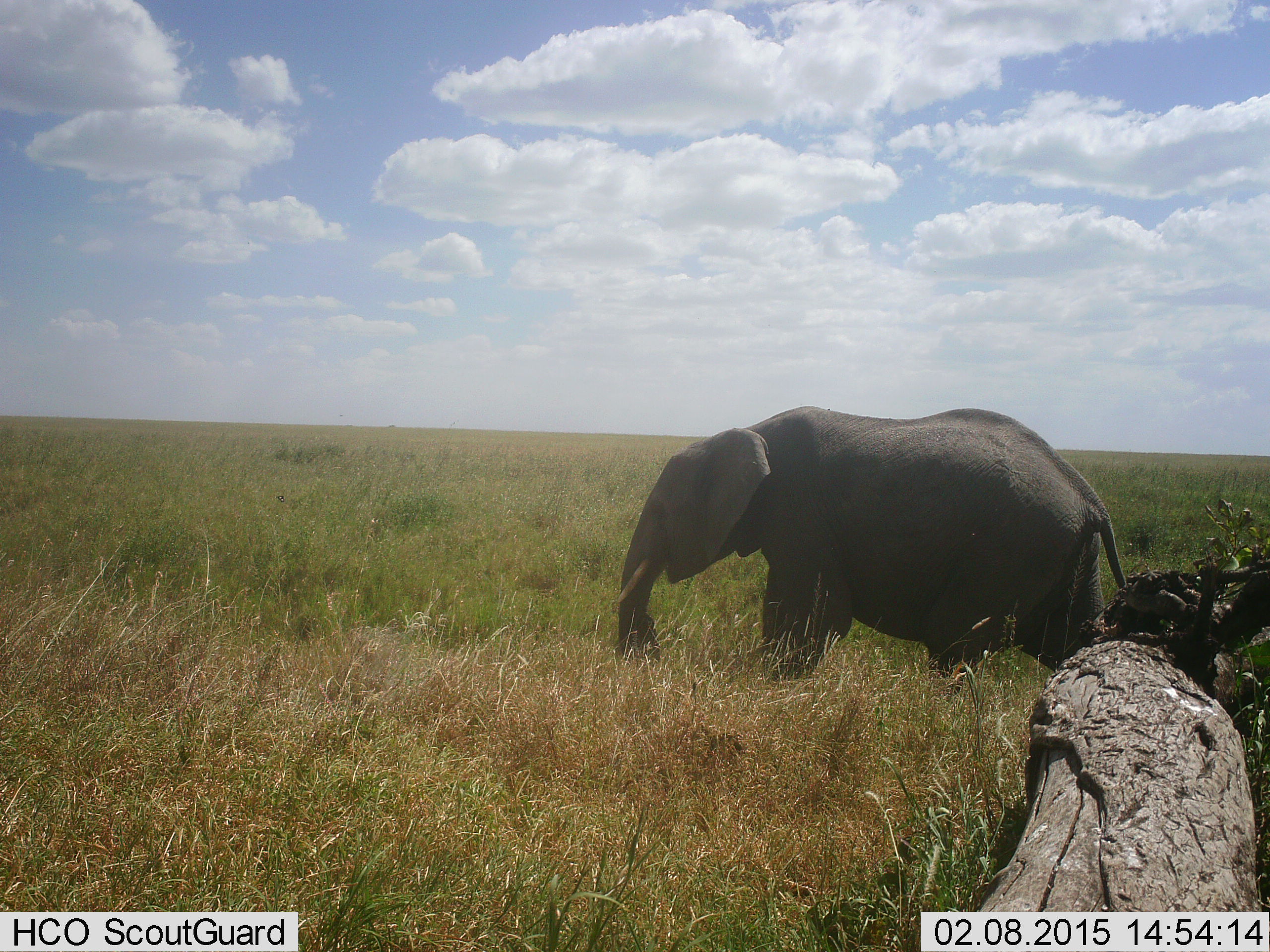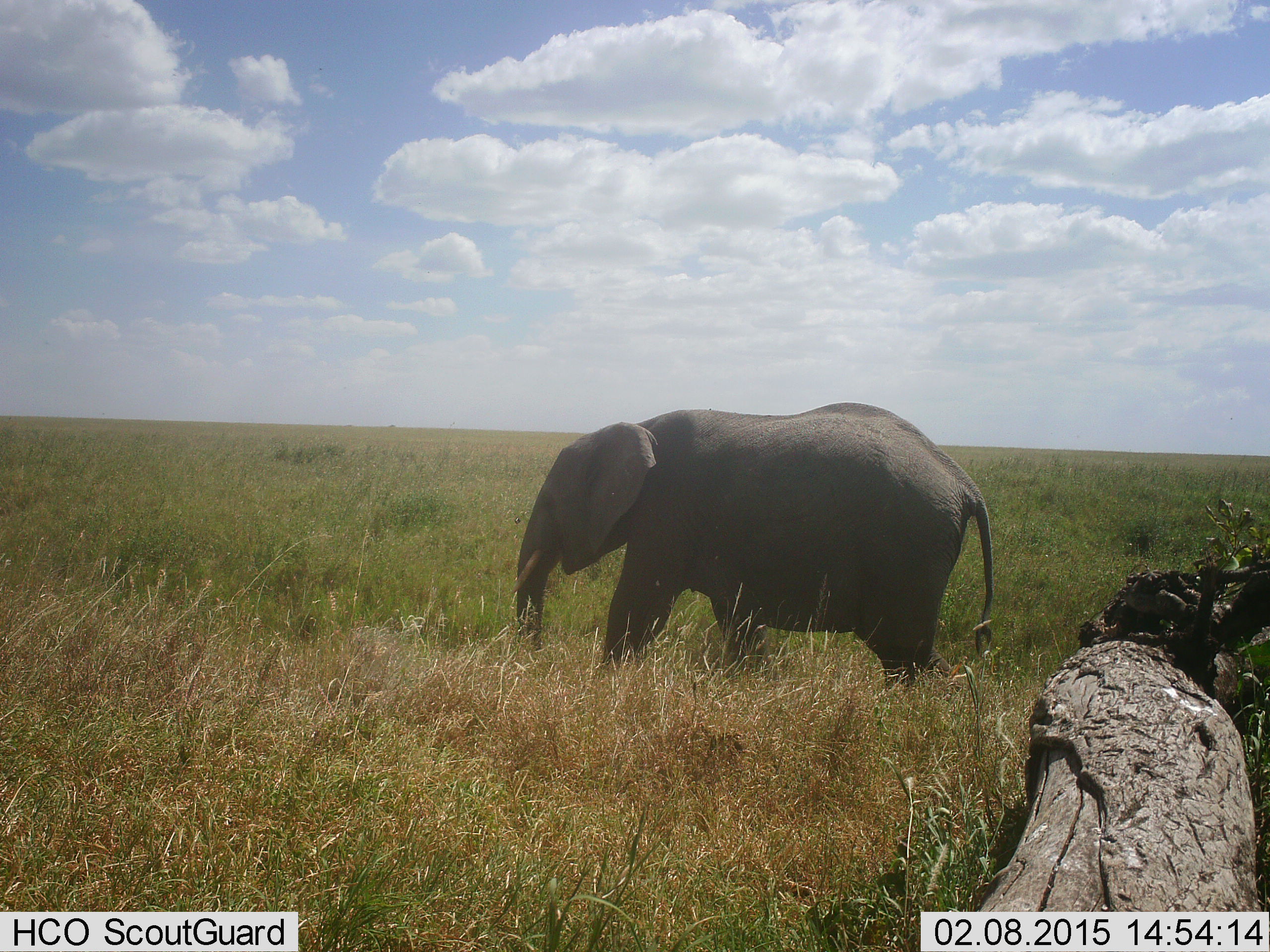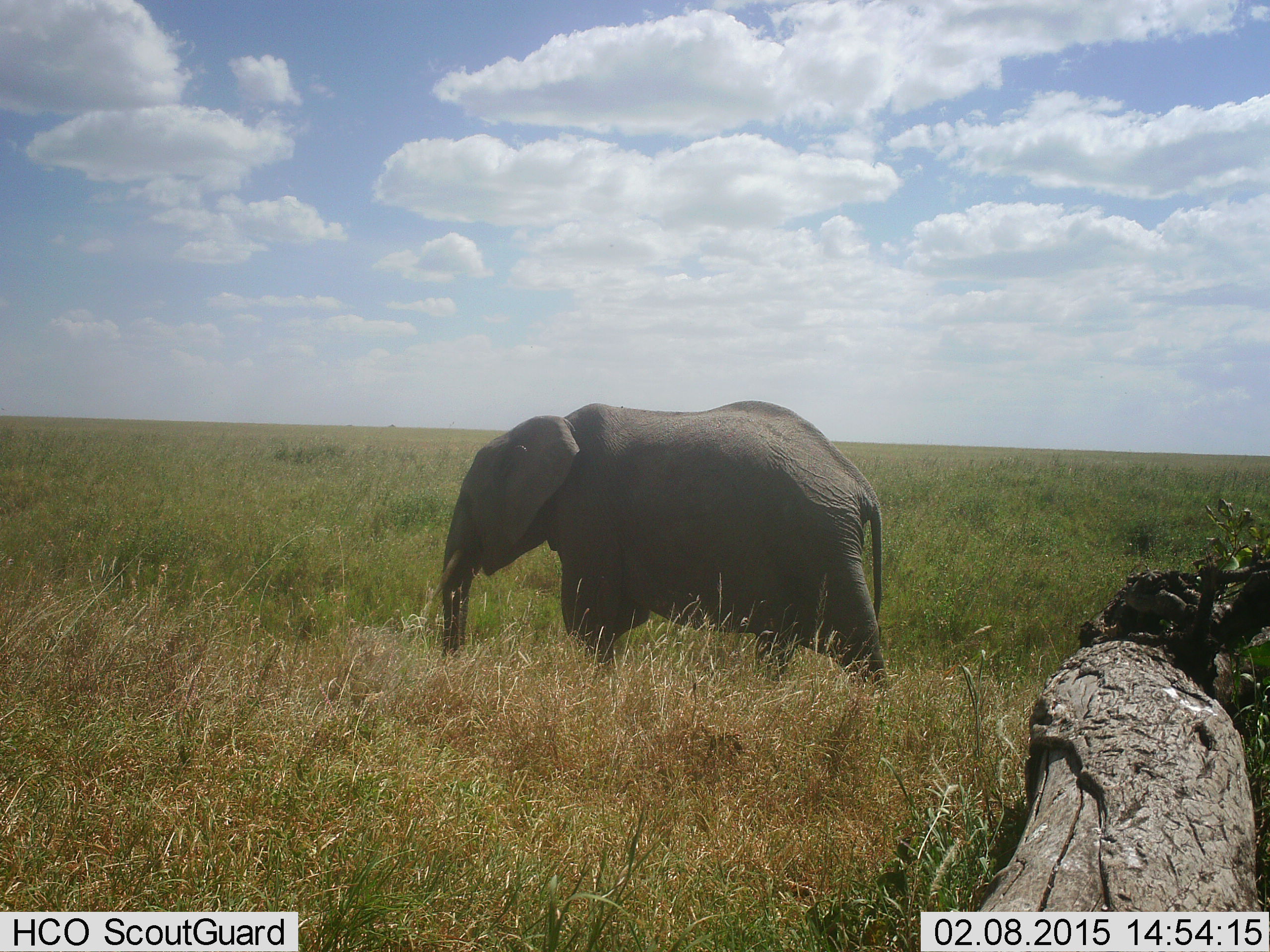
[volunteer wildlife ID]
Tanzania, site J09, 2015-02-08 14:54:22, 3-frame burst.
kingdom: Animalia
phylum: Chordata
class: Mammalia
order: Proboscidea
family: Elephantidae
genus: Loxodonta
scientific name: Loxodonta africana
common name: african bush elephant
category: elephant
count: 1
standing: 10%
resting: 0%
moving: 100%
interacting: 0%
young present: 0%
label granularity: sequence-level